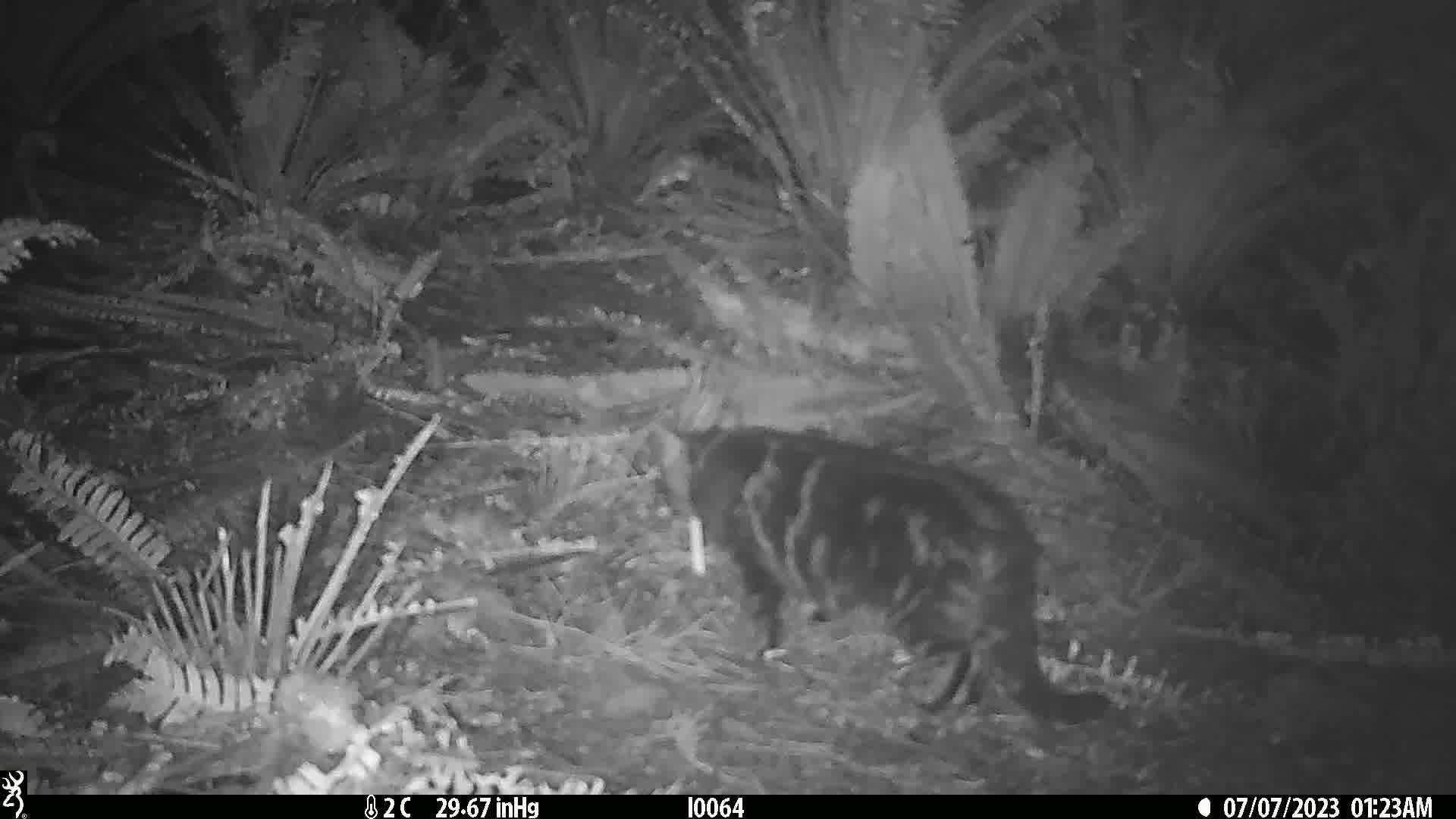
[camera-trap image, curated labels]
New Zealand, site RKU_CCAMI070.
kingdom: Animalia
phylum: Chordata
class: Mammalia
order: Carnivora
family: Felidae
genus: Felis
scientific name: Felis catus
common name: domestic cat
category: cat